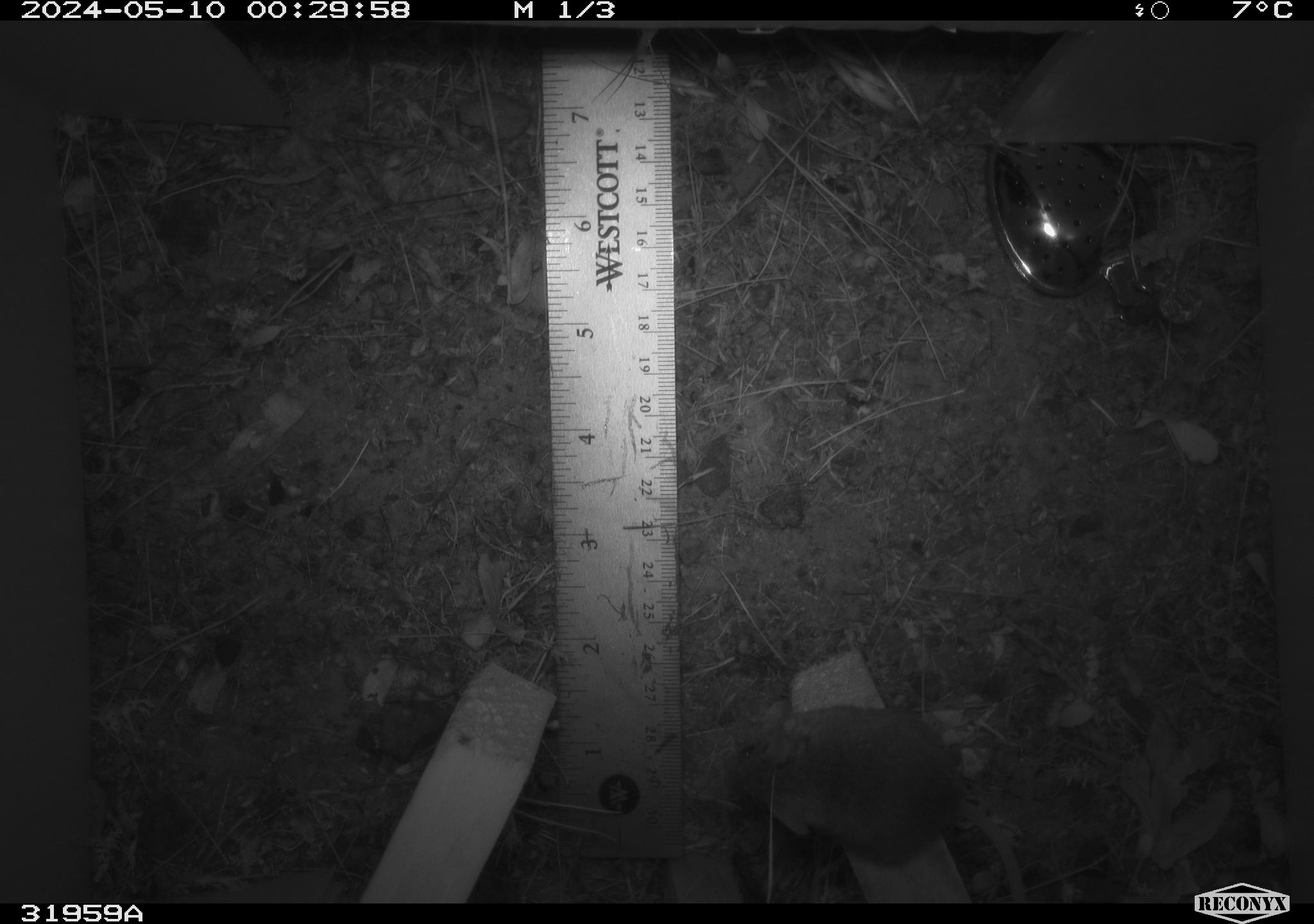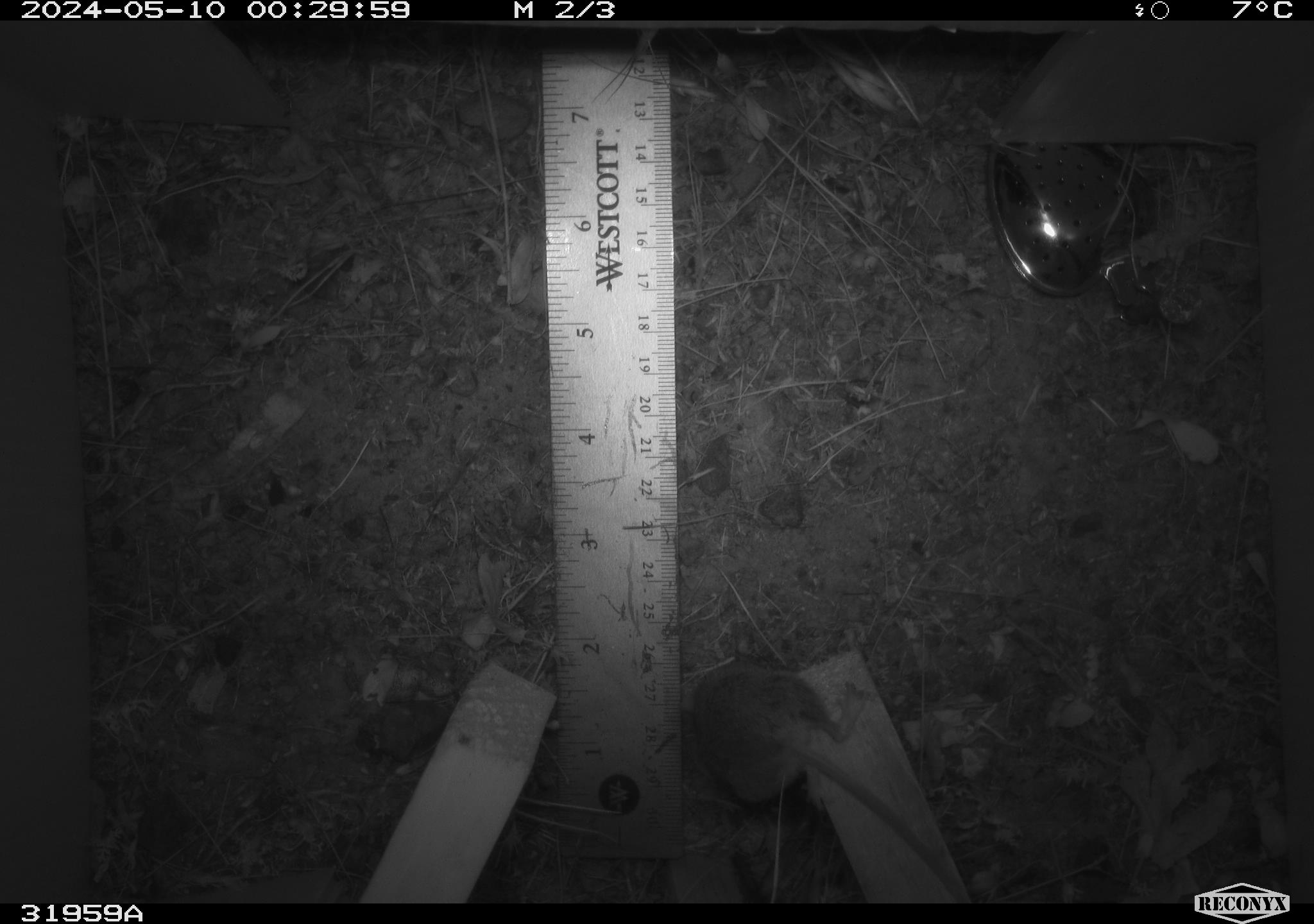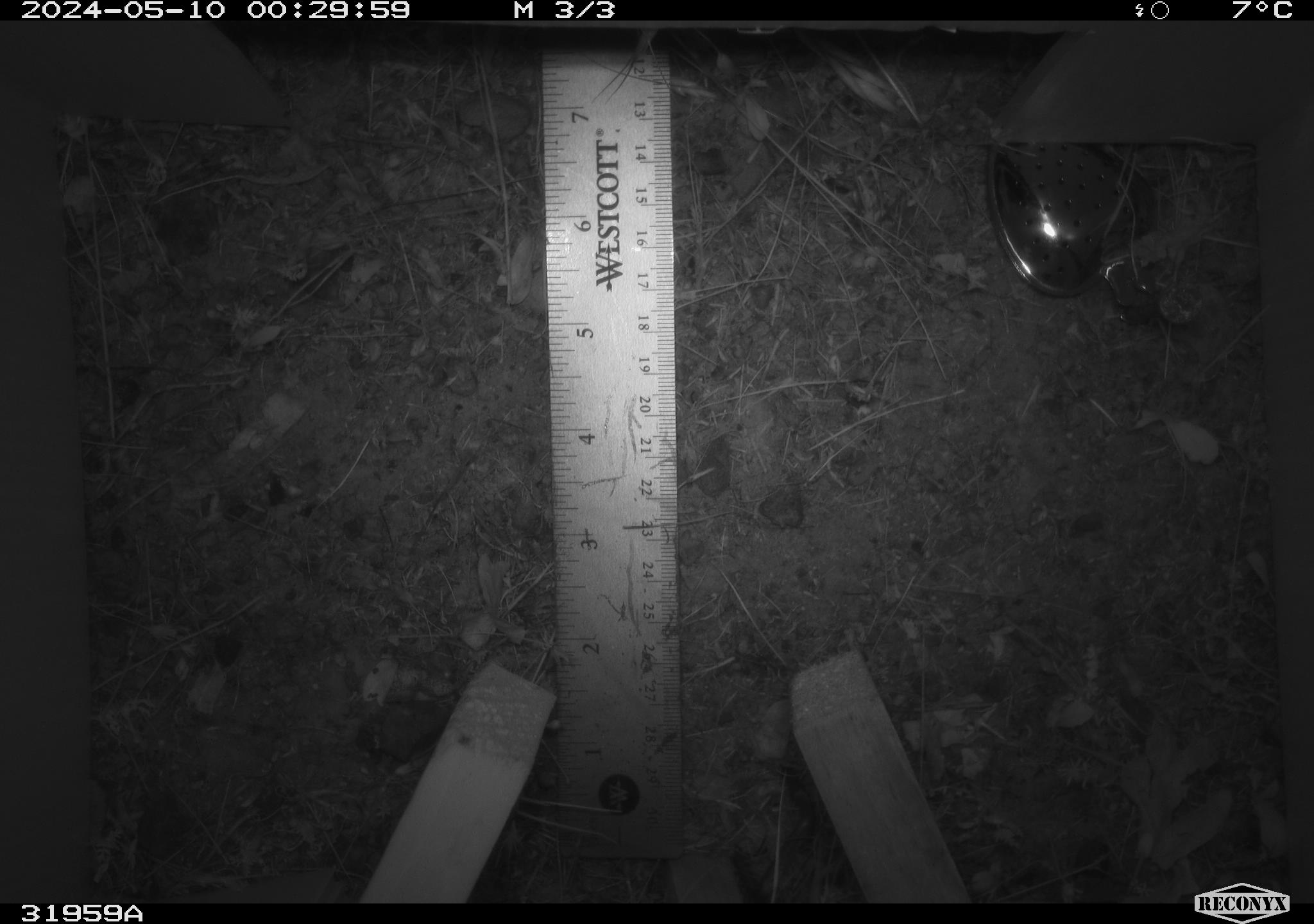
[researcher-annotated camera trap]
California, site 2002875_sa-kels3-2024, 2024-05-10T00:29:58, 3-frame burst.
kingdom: Animalia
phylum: Chordata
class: Mammalia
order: Rodentia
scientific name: Rodentia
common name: mouse species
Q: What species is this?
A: Mouse species (Rodentia).